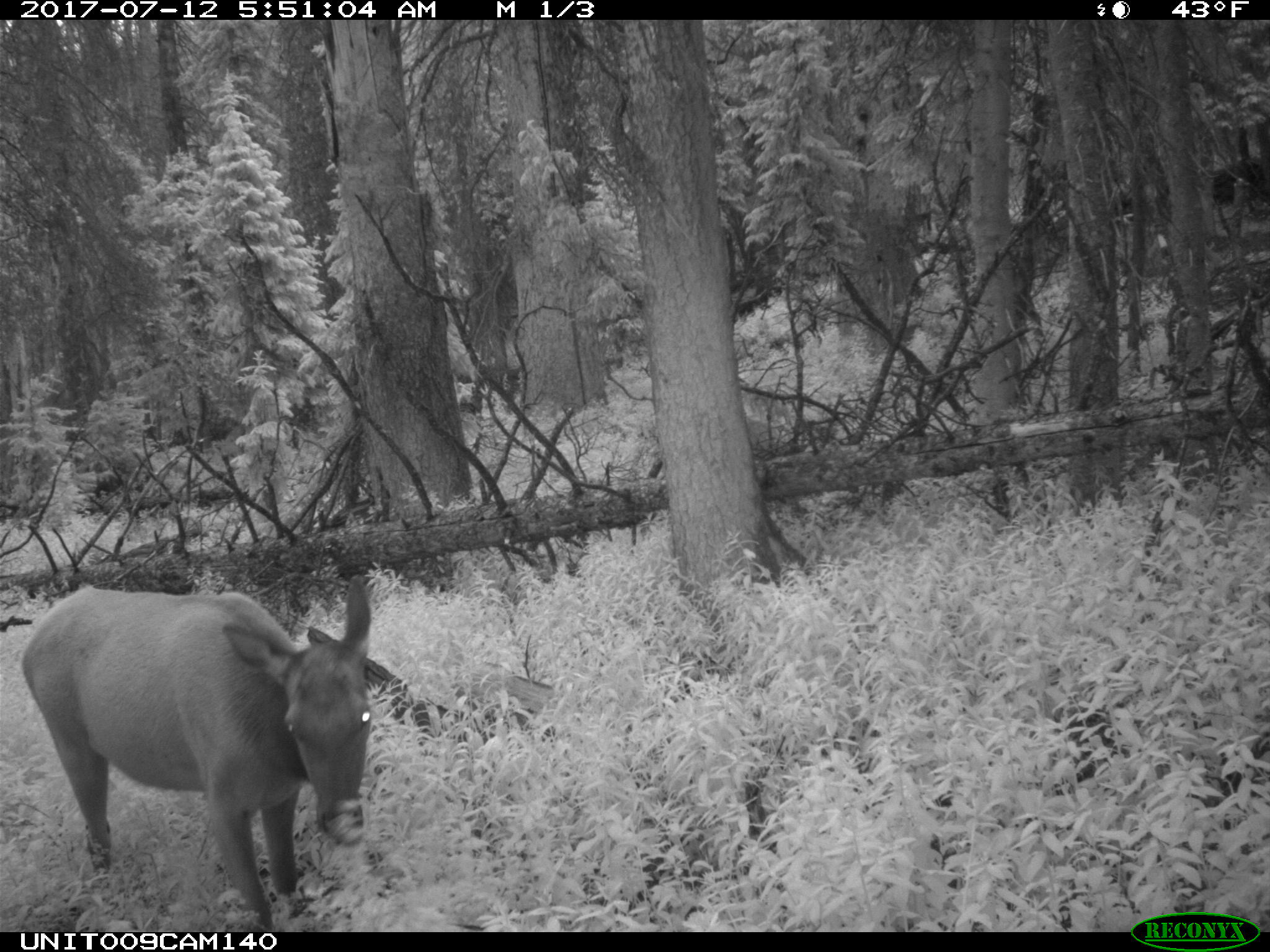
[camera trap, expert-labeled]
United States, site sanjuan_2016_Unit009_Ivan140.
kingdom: Animalia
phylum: Chordata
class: Mammalia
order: Artiodactyla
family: Cervidae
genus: Cervus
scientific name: Cervus elaphus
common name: red deer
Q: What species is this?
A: Cervus elaphus (red deer).